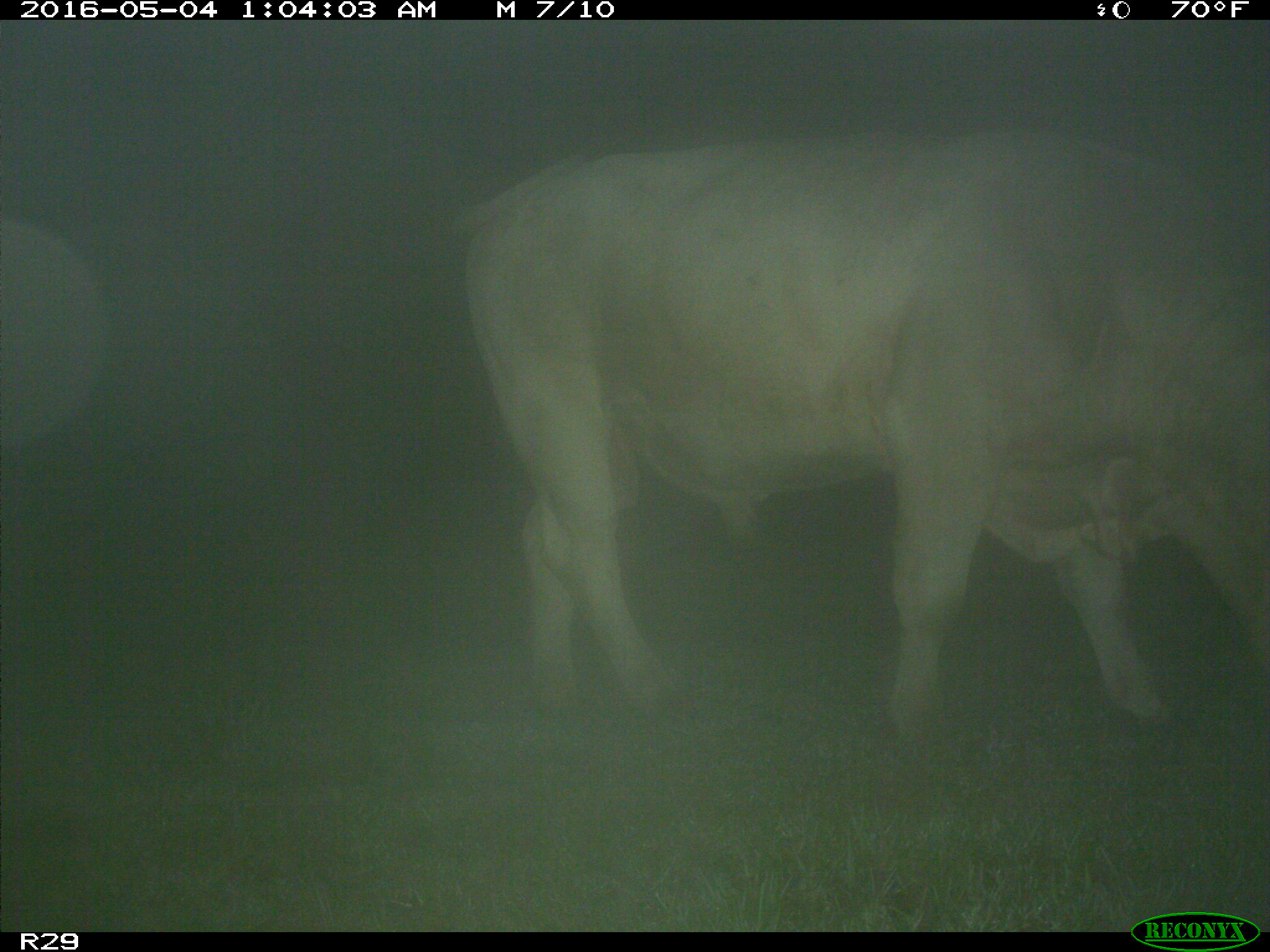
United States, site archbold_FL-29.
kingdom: Animalia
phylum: Chordata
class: Mammalia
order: Artiodactyla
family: Bovidae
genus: Bos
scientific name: Bos taurus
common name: domestic cow